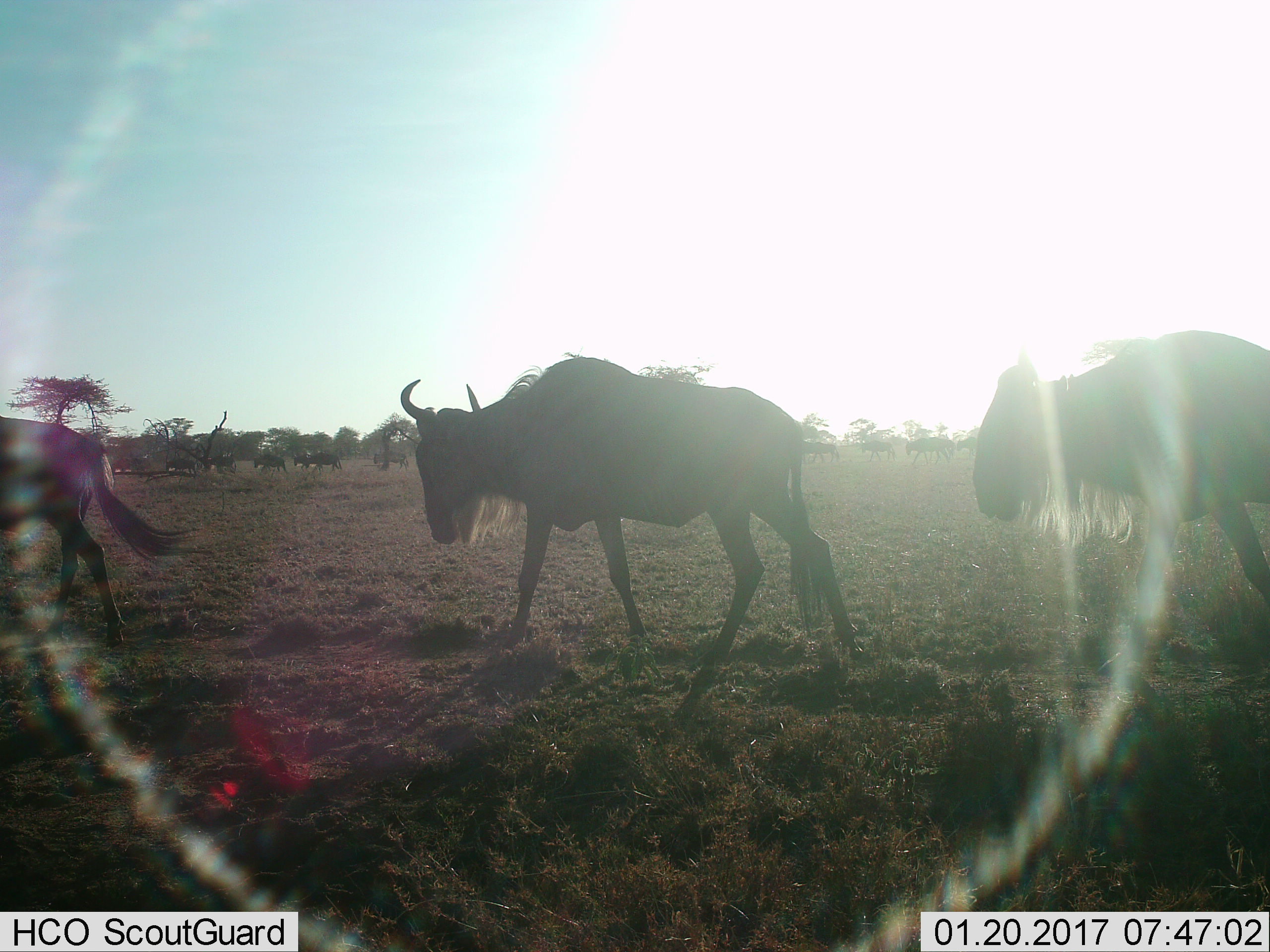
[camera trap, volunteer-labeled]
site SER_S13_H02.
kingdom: Animalia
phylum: Chordata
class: Mammalia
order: Artiodactyla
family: Bovidae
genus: Connochaetes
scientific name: Connochaetes taurinus taurinus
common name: blue wildebeest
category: wildebeestblue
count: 11-50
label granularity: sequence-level